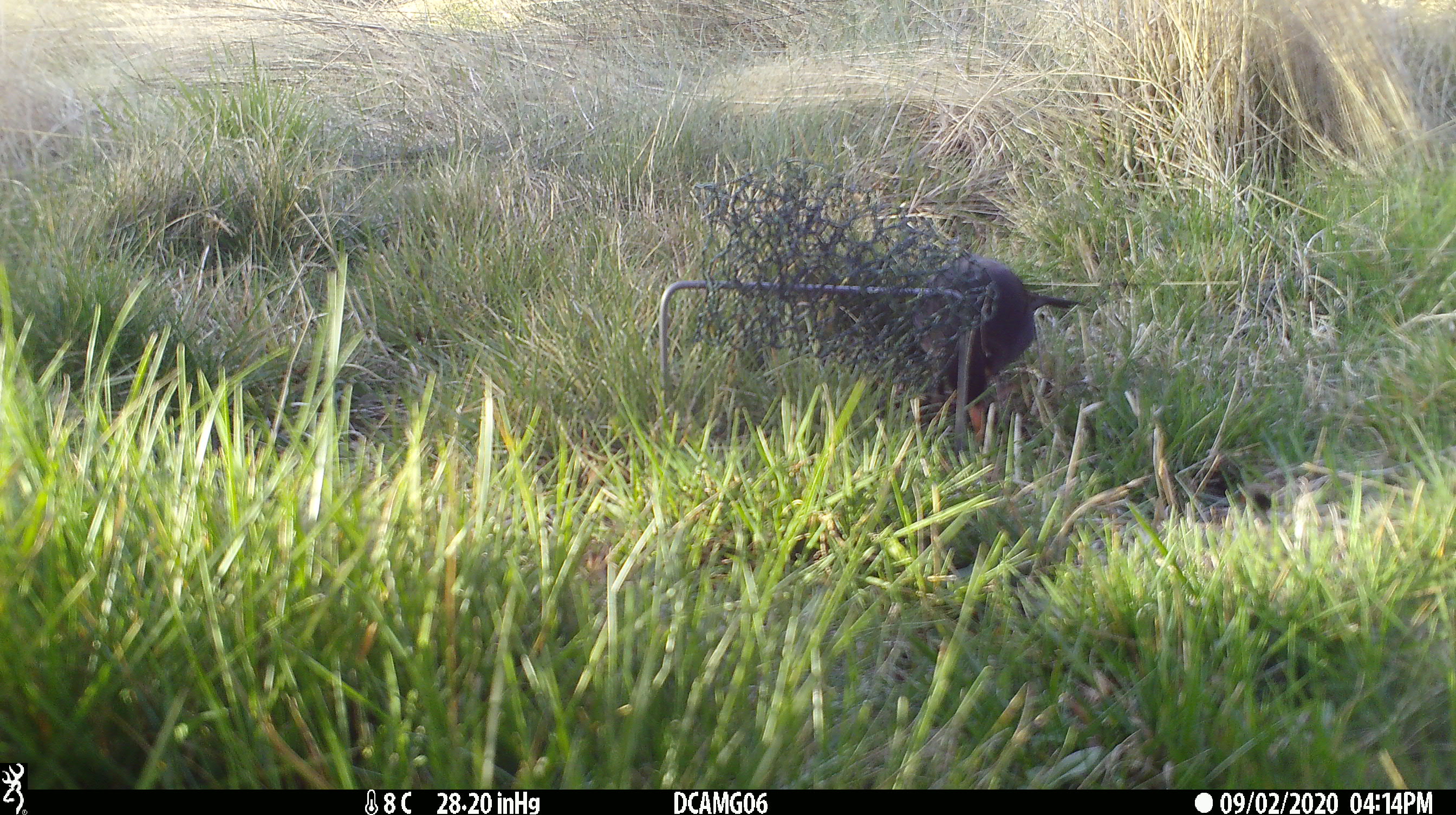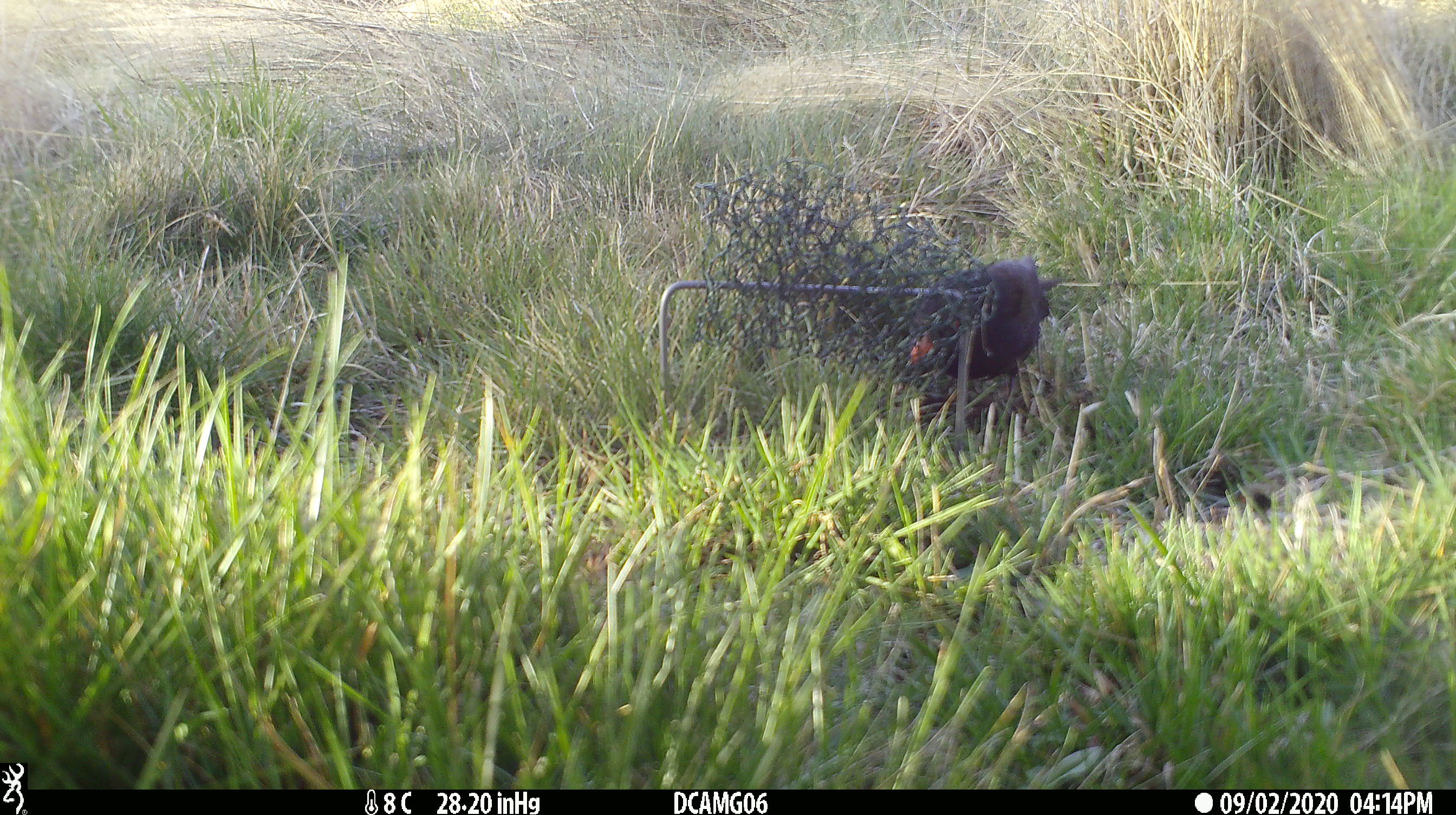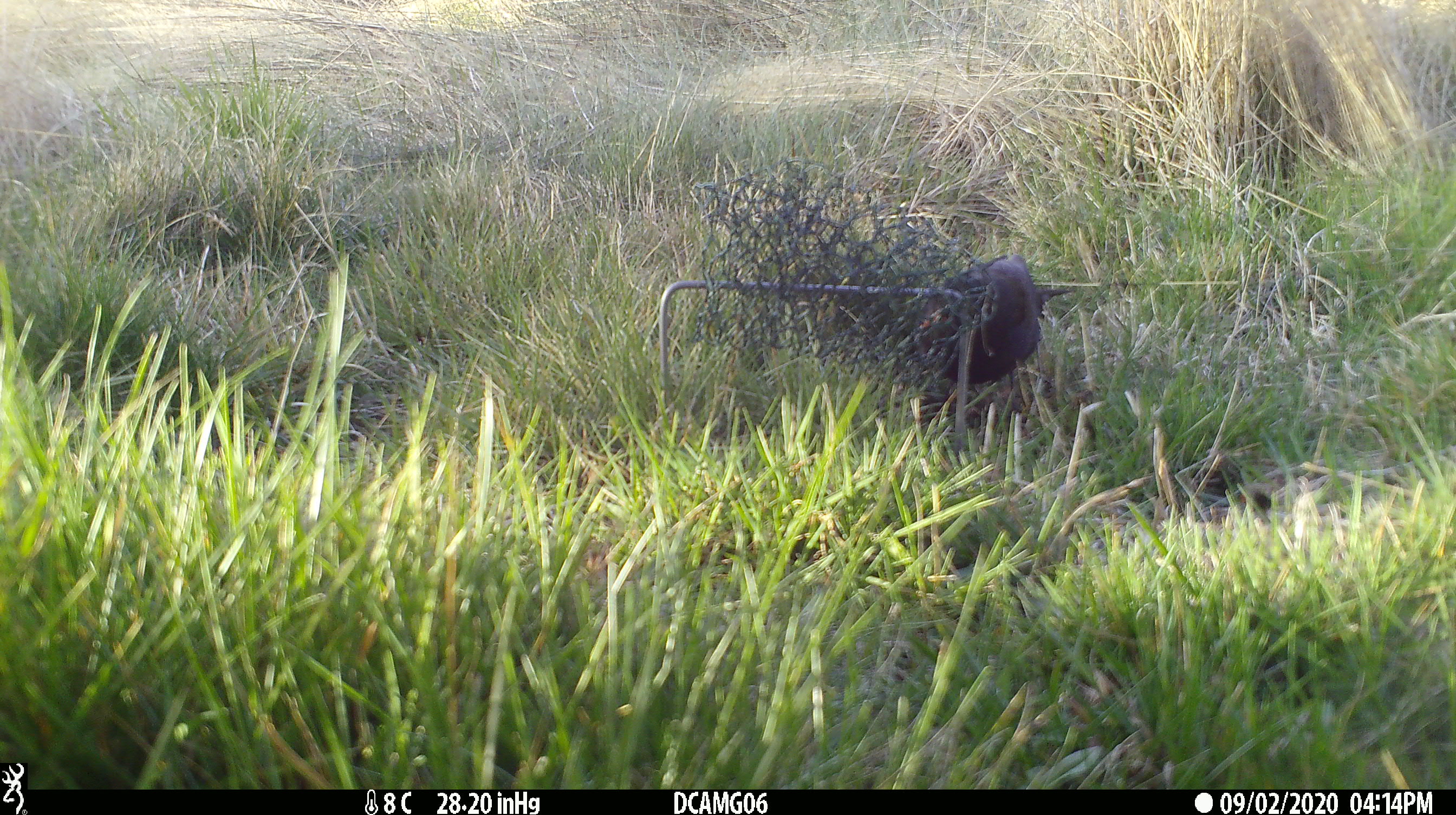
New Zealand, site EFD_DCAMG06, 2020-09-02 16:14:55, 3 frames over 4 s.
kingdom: Animalia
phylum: Chordata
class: Aves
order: Passeriformes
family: Turdidae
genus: Turdus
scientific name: Turdus merula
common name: eurasian blackbird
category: blackbird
Blackbird (eurasian blackbird) (Turdus merula).